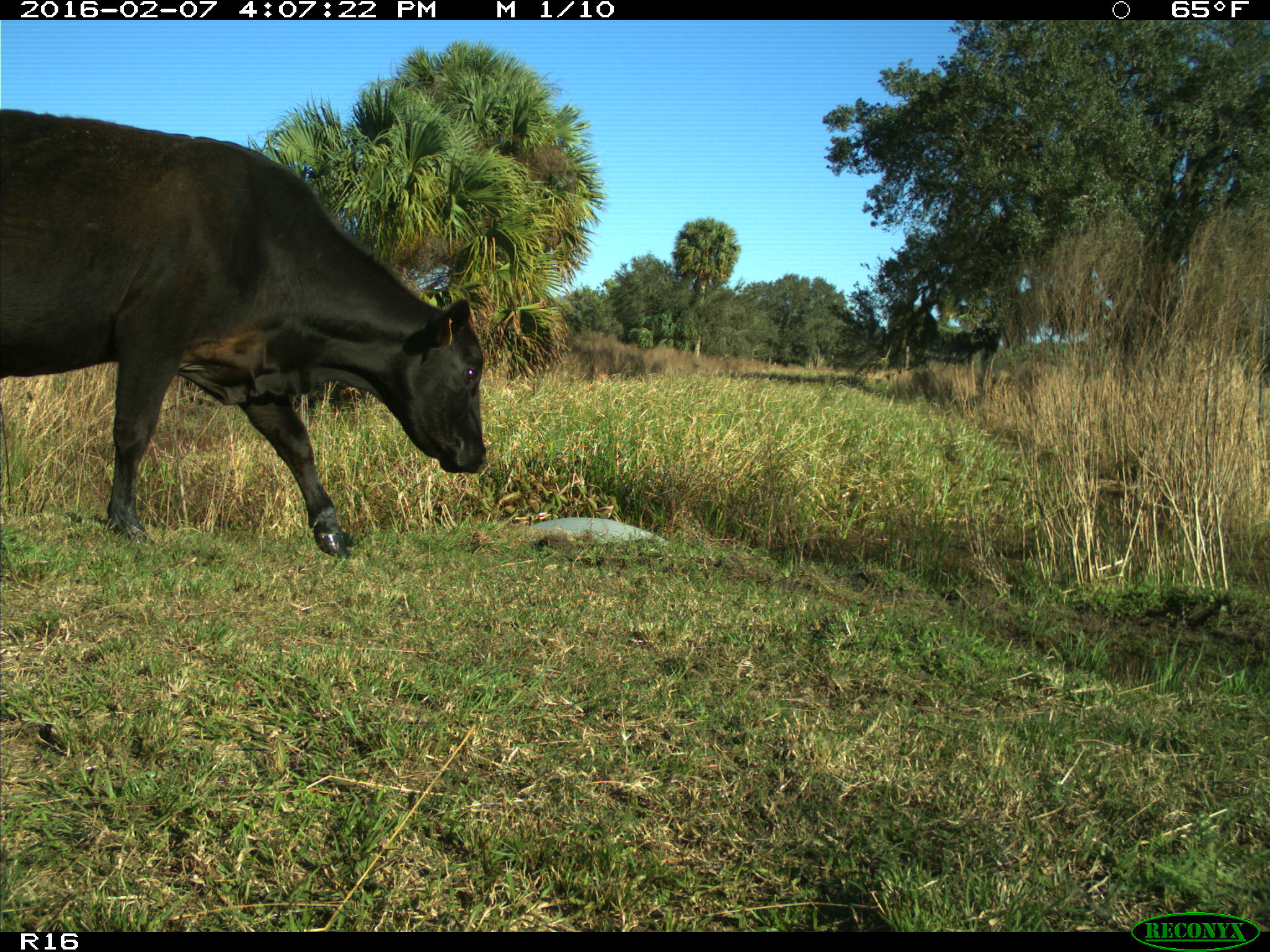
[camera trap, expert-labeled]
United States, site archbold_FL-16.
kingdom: Animalia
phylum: Chordata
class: Mammalia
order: Artiodactyla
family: Bovidae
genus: Bos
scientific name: Bos taurus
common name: domestic cow